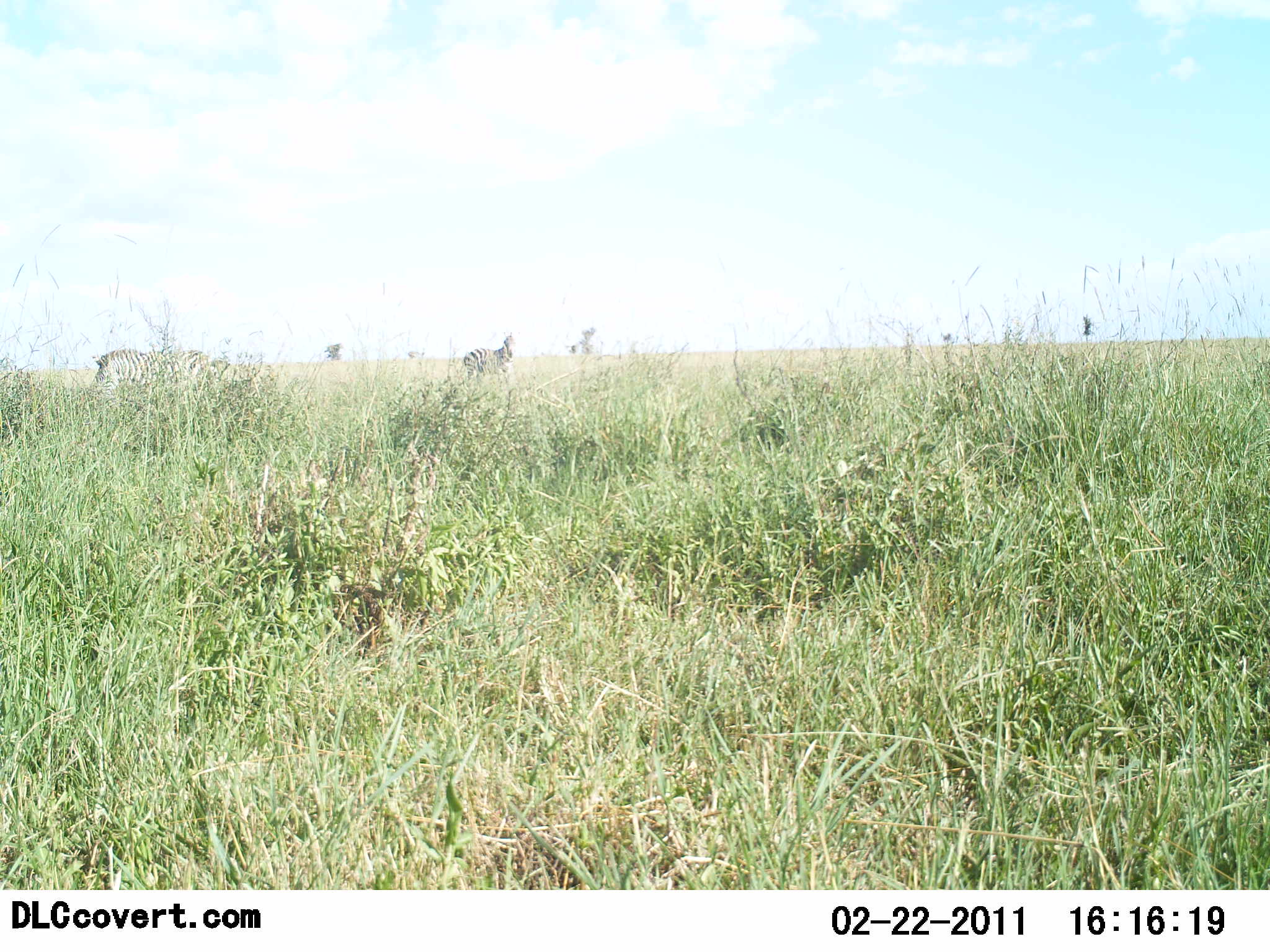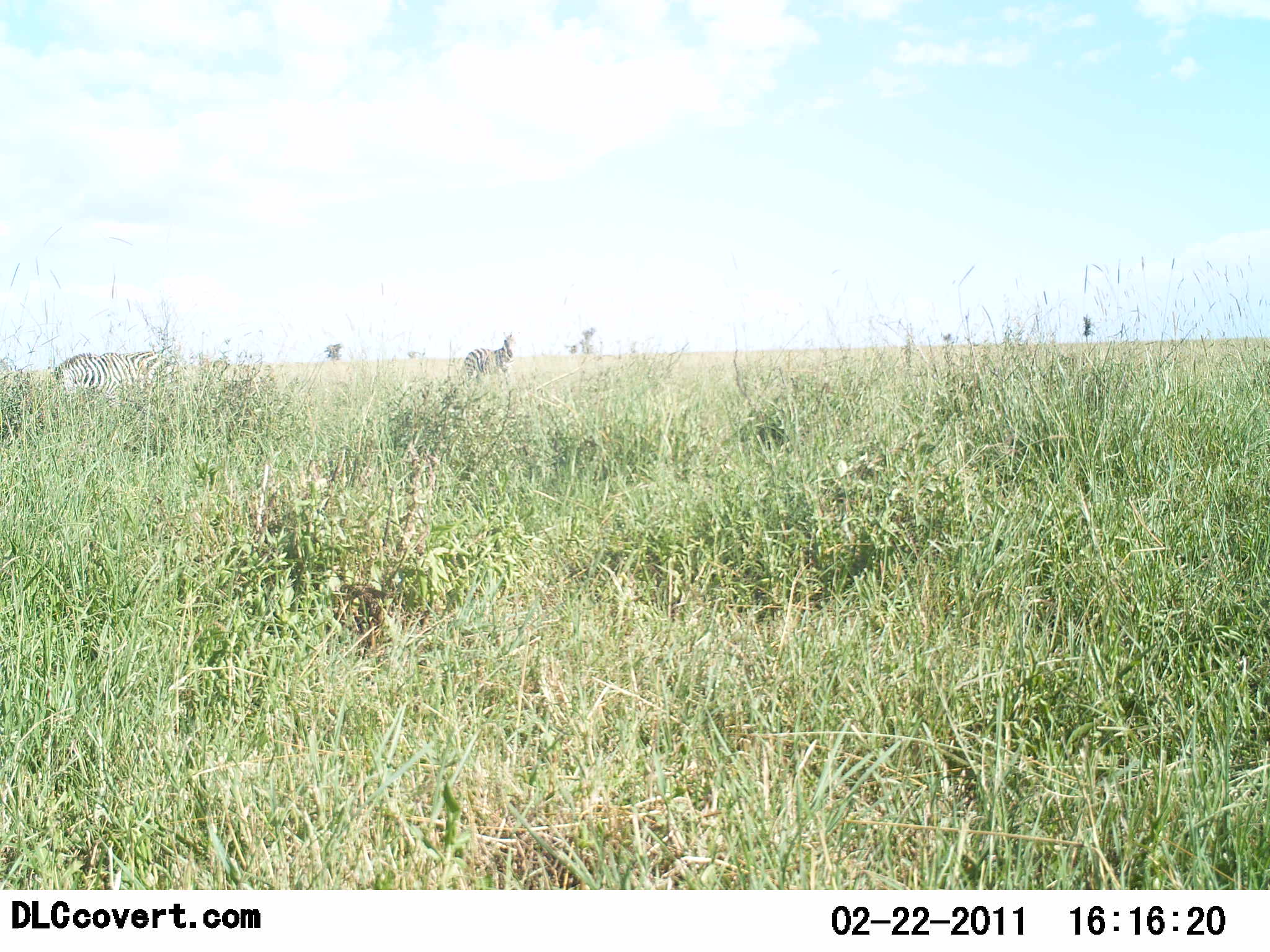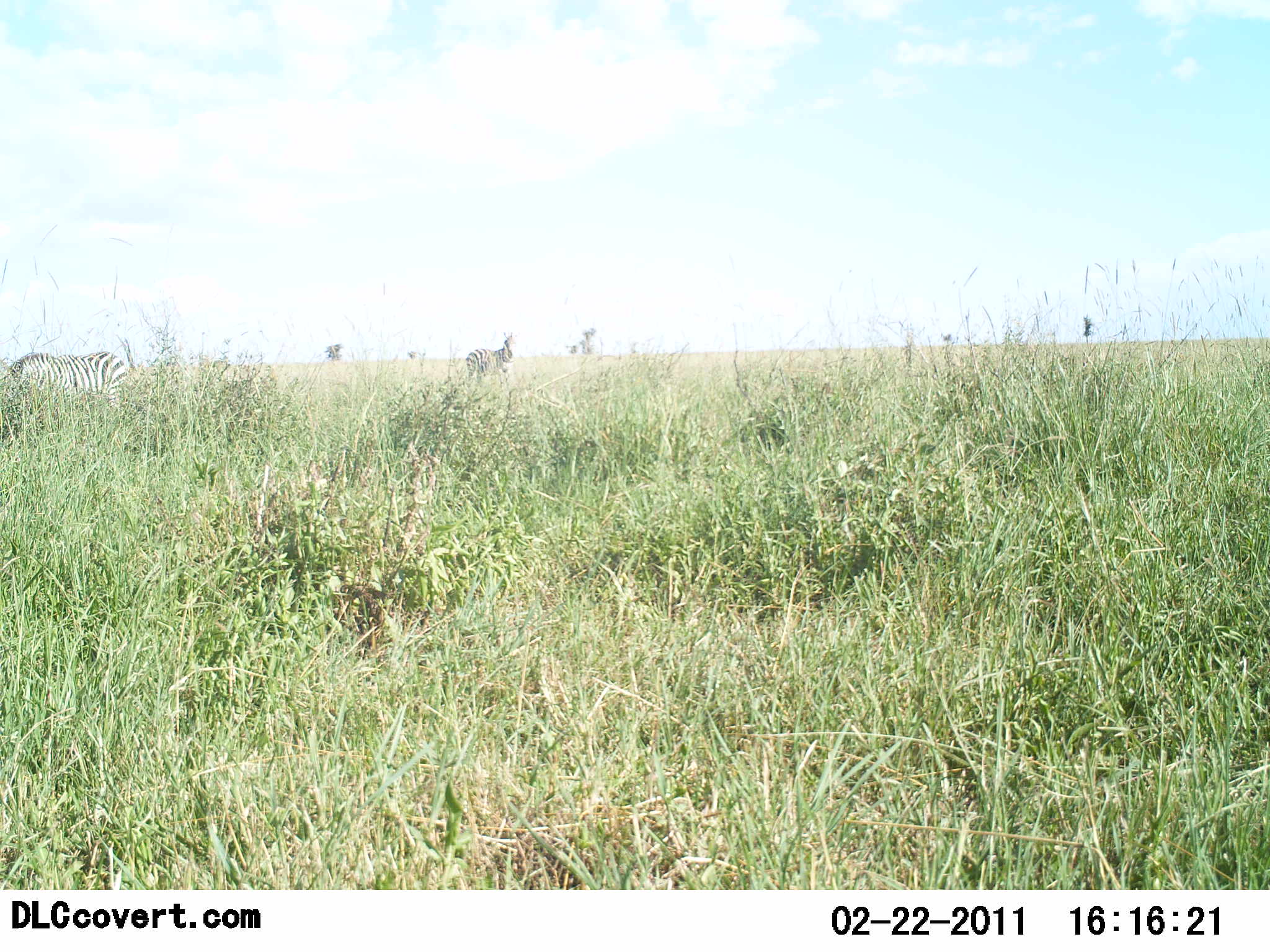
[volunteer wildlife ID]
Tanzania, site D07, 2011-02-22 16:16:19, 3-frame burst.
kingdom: Animalia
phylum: Chordata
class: Mammalia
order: Perissodactyla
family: Equidae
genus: Equus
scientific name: Equus quagga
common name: plains zebra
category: zebra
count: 2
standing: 91%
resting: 9%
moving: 45%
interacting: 9%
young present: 9%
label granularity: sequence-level